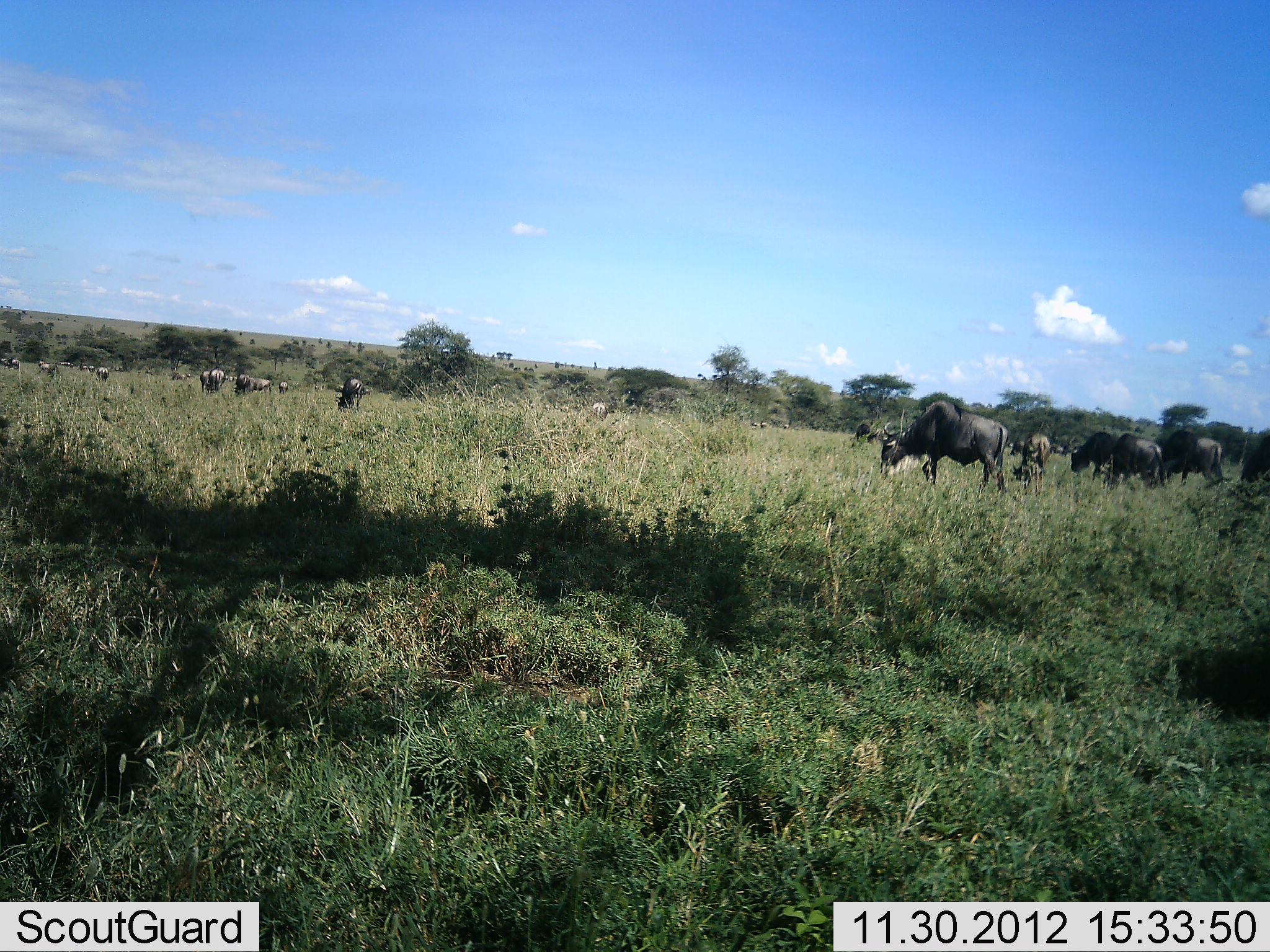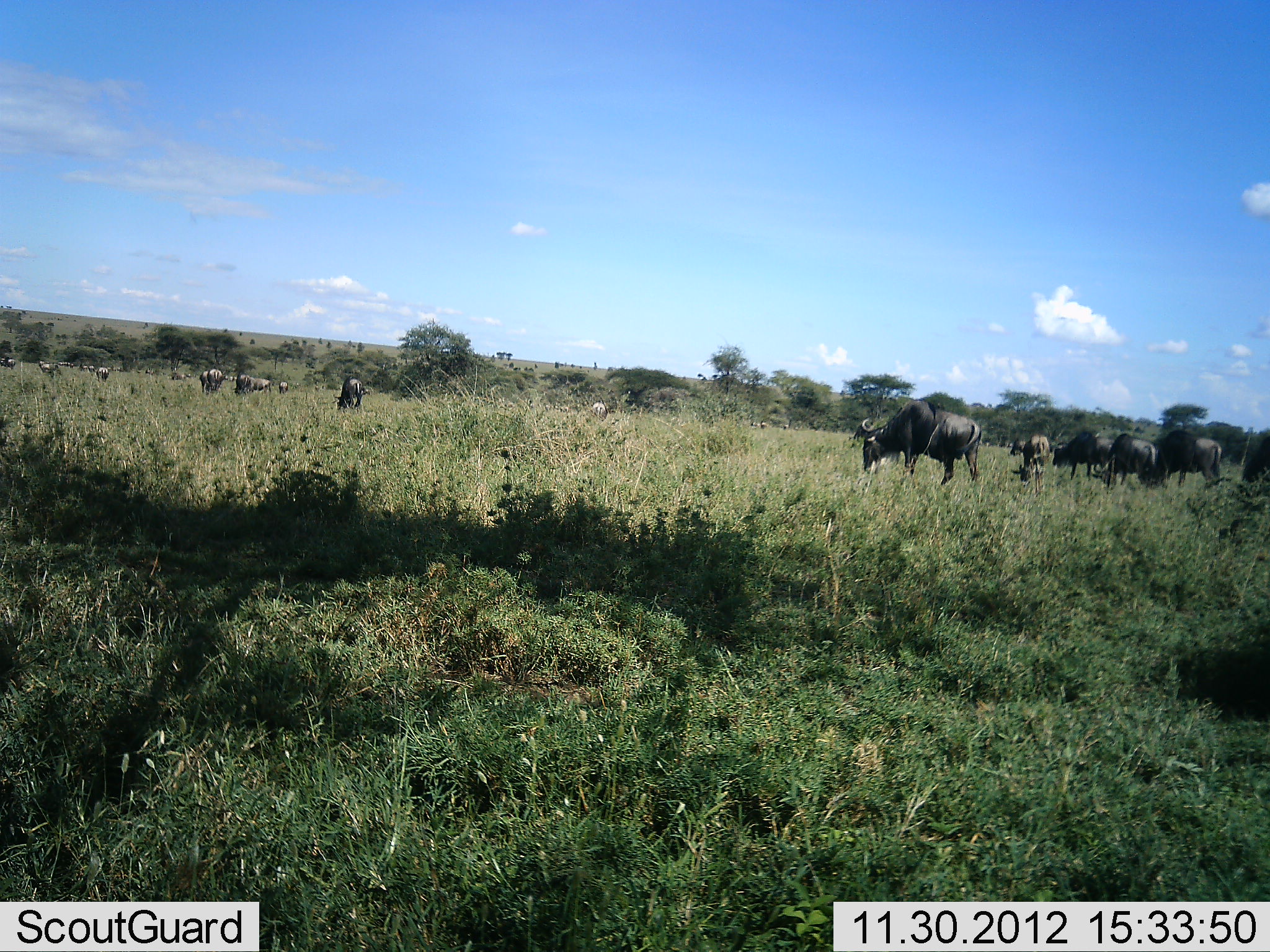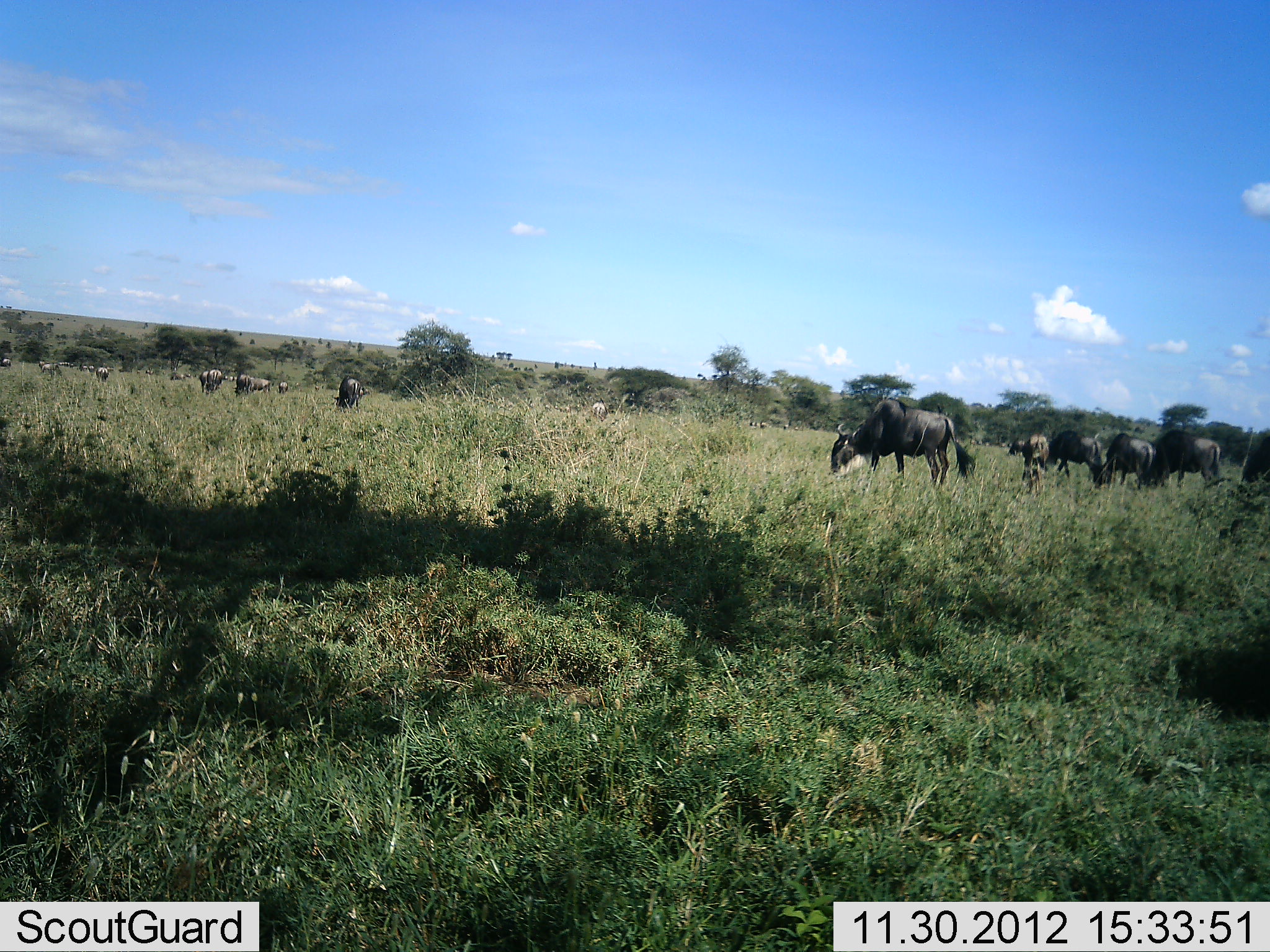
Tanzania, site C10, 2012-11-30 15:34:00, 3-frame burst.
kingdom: Animalia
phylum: Chordata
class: Mammalia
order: Artiodactyla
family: Bovidae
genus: Connochaetes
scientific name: Connochaetes taurinus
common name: blue wildebeest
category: wildebeest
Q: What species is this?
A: Wildebeest (blue wildebeest) (Connochaetes taurinus).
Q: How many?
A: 11-50.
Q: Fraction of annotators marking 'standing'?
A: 80%.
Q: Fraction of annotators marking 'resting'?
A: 10%.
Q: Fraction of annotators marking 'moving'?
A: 40%.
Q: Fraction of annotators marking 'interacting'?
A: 10%.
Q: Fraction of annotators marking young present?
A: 0%.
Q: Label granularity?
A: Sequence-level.